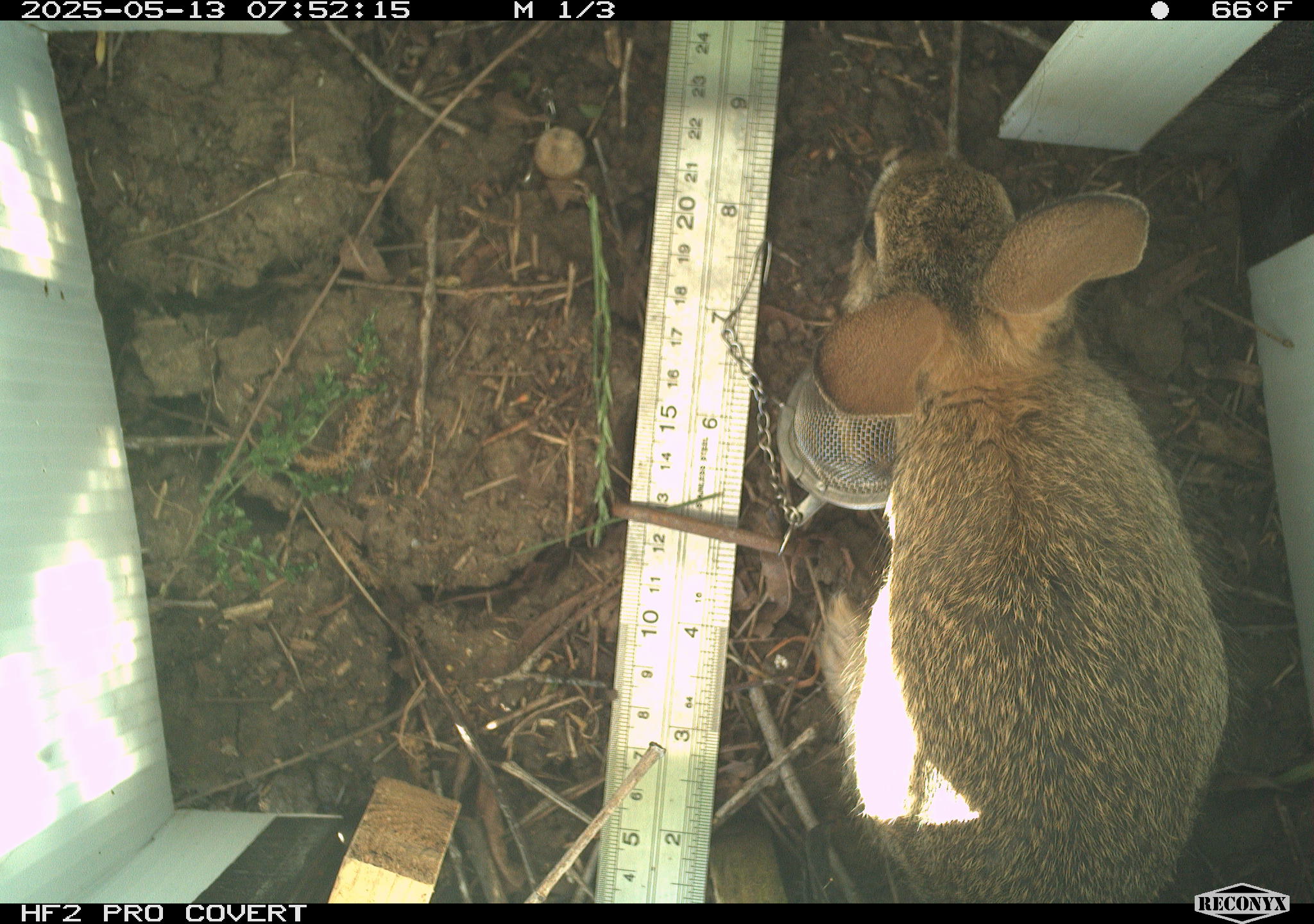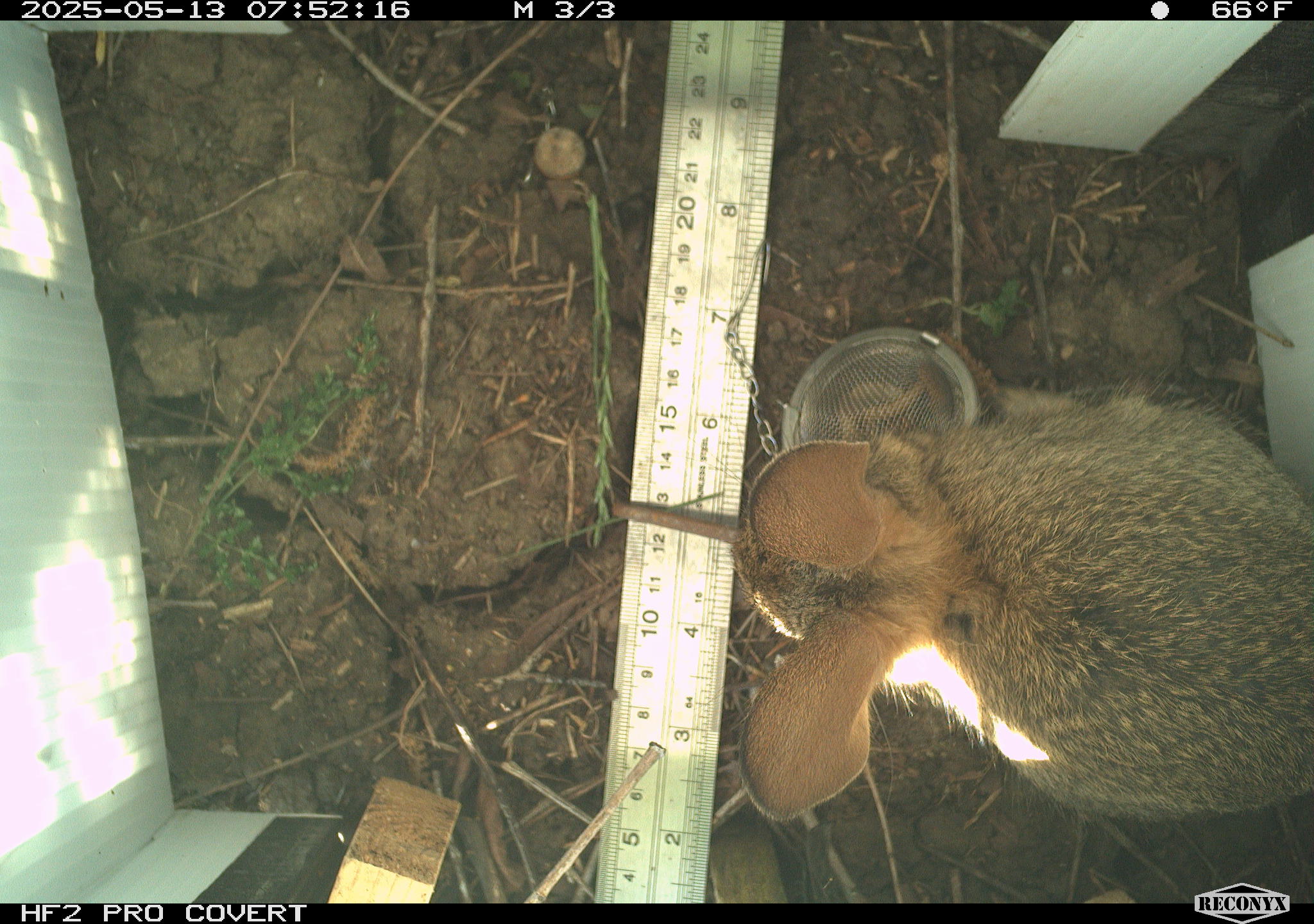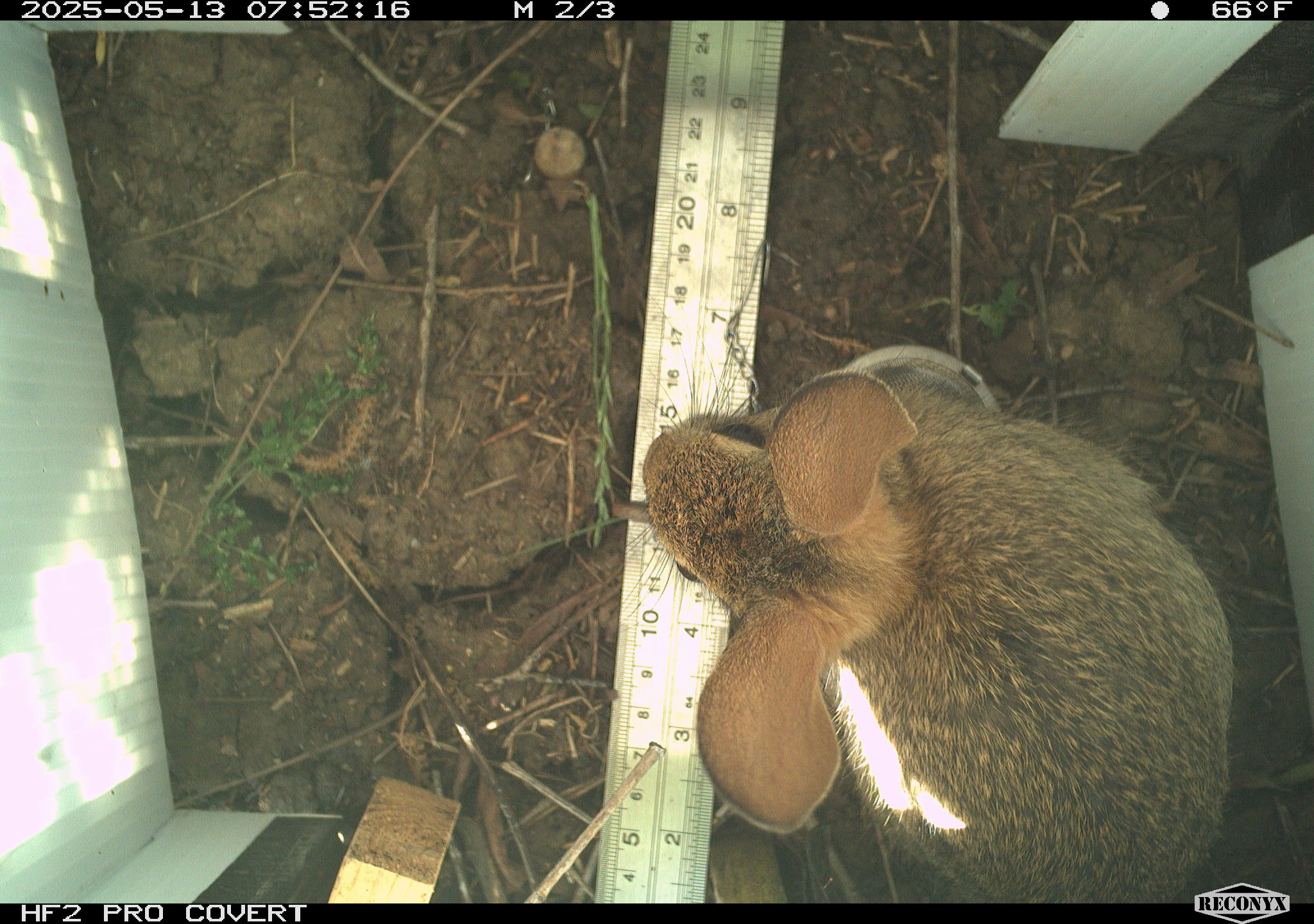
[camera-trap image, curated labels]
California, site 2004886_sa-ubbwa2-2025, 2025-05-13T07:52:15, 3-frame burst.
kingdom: Animalia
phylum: Chordata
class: Mammalia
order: Lagomorpha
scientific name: Lagomorpha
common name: hares, rabbits, and pikas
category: lagomorpha order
Lagomorpha order (hares, rabbits, and pikas) (Lagomorpha).